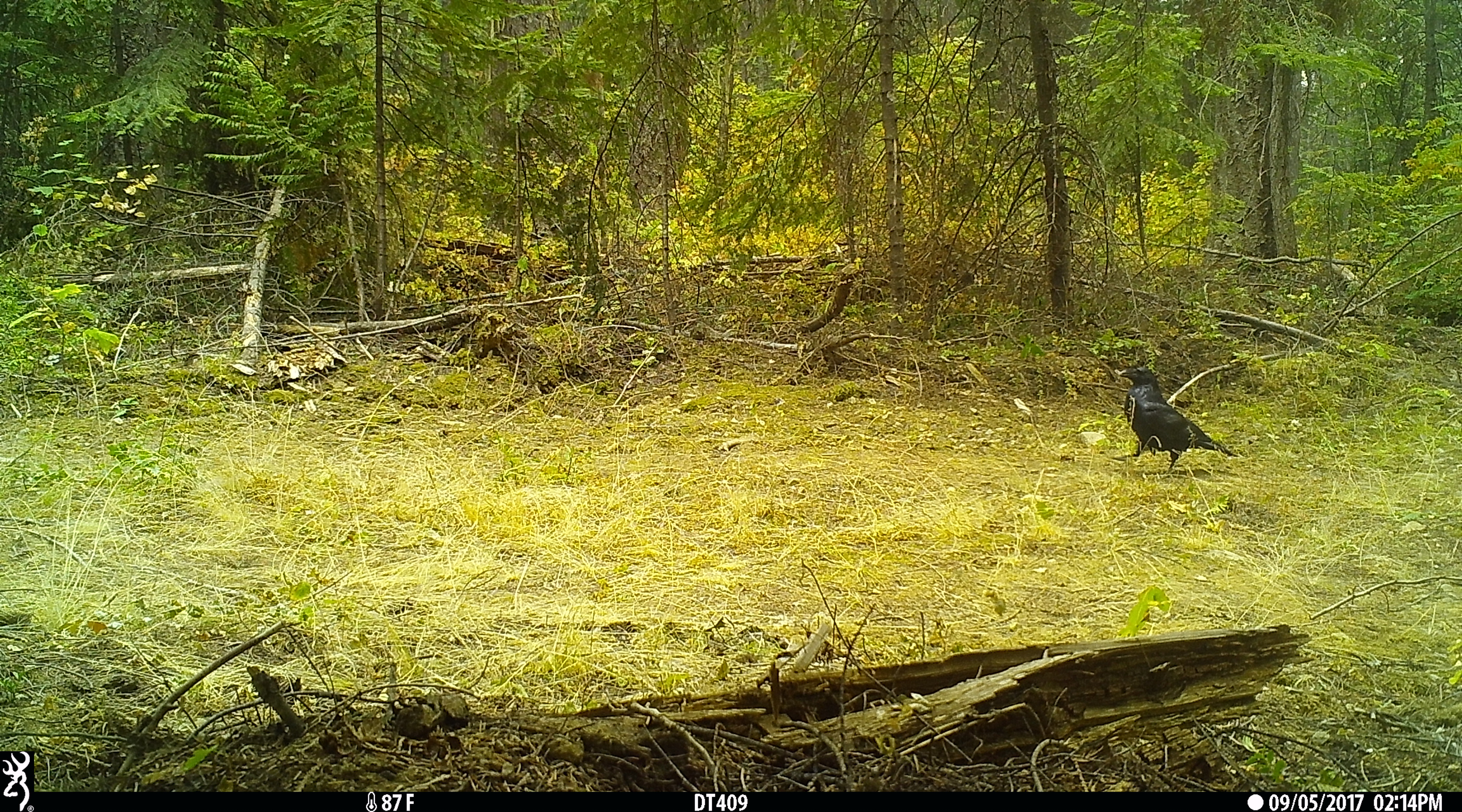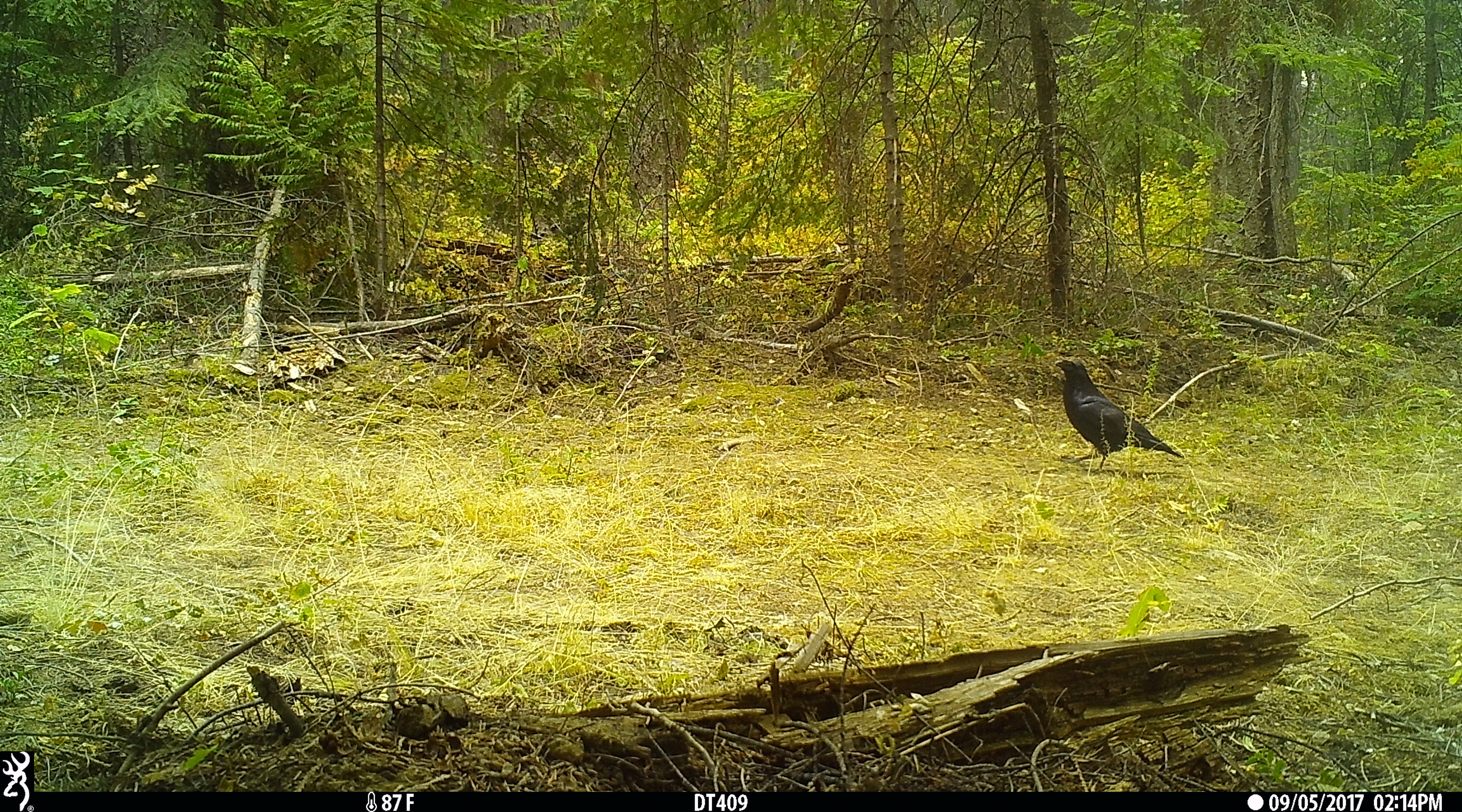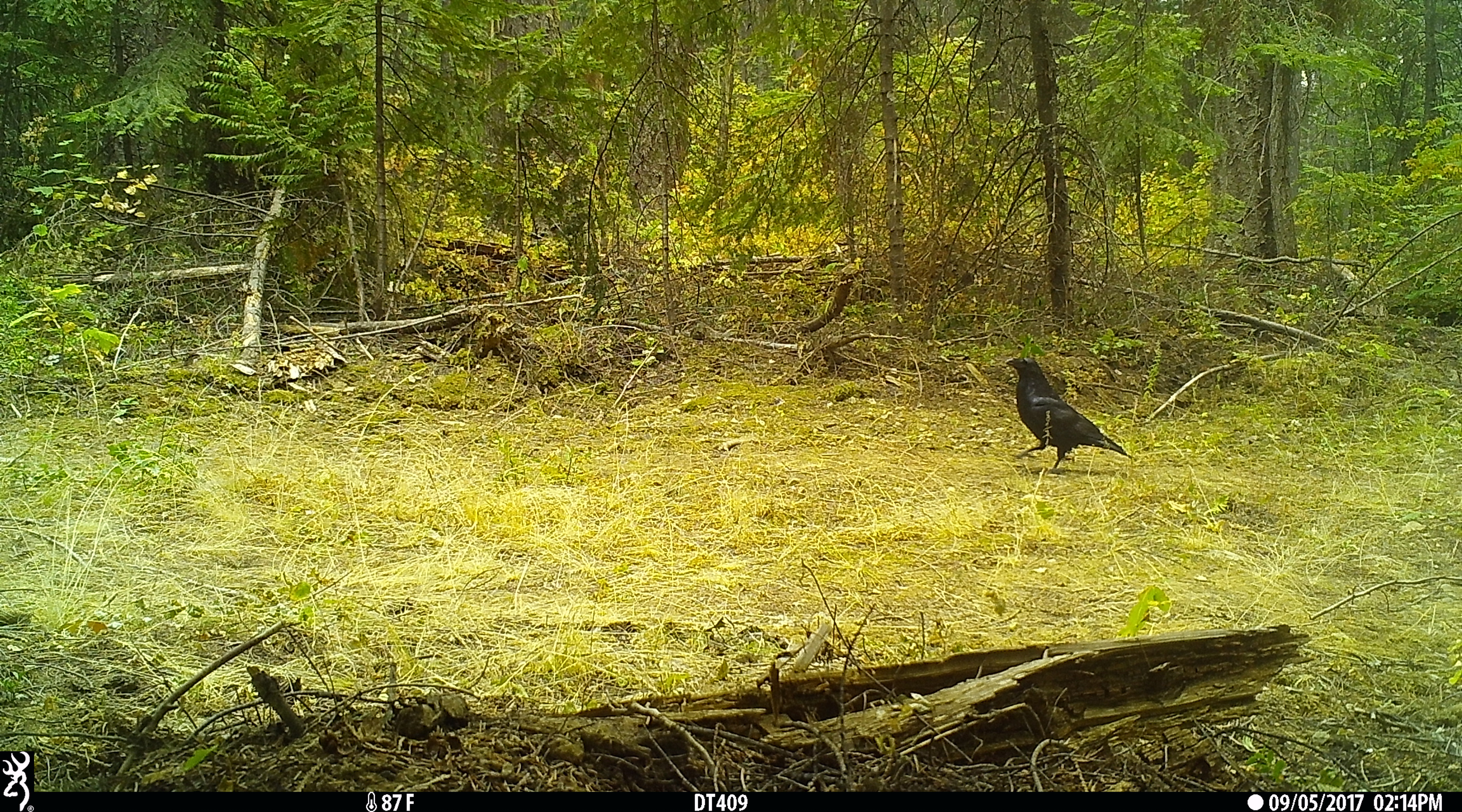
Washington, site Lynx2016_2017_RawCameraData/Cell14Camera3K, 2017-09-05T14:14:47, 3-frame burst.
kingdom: Animalia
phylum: Chordata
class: Aves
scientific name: Aves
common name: birds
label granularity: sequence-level